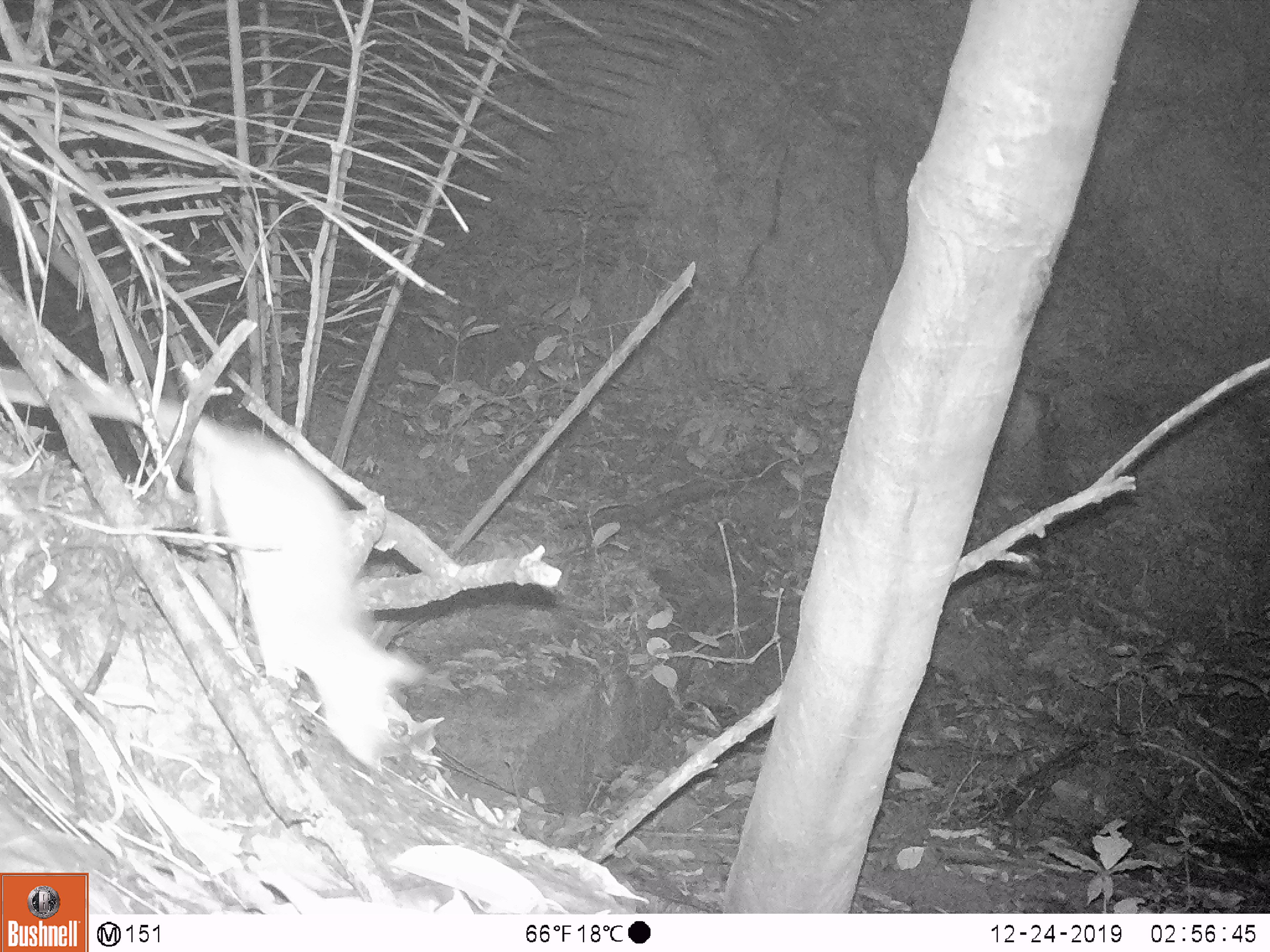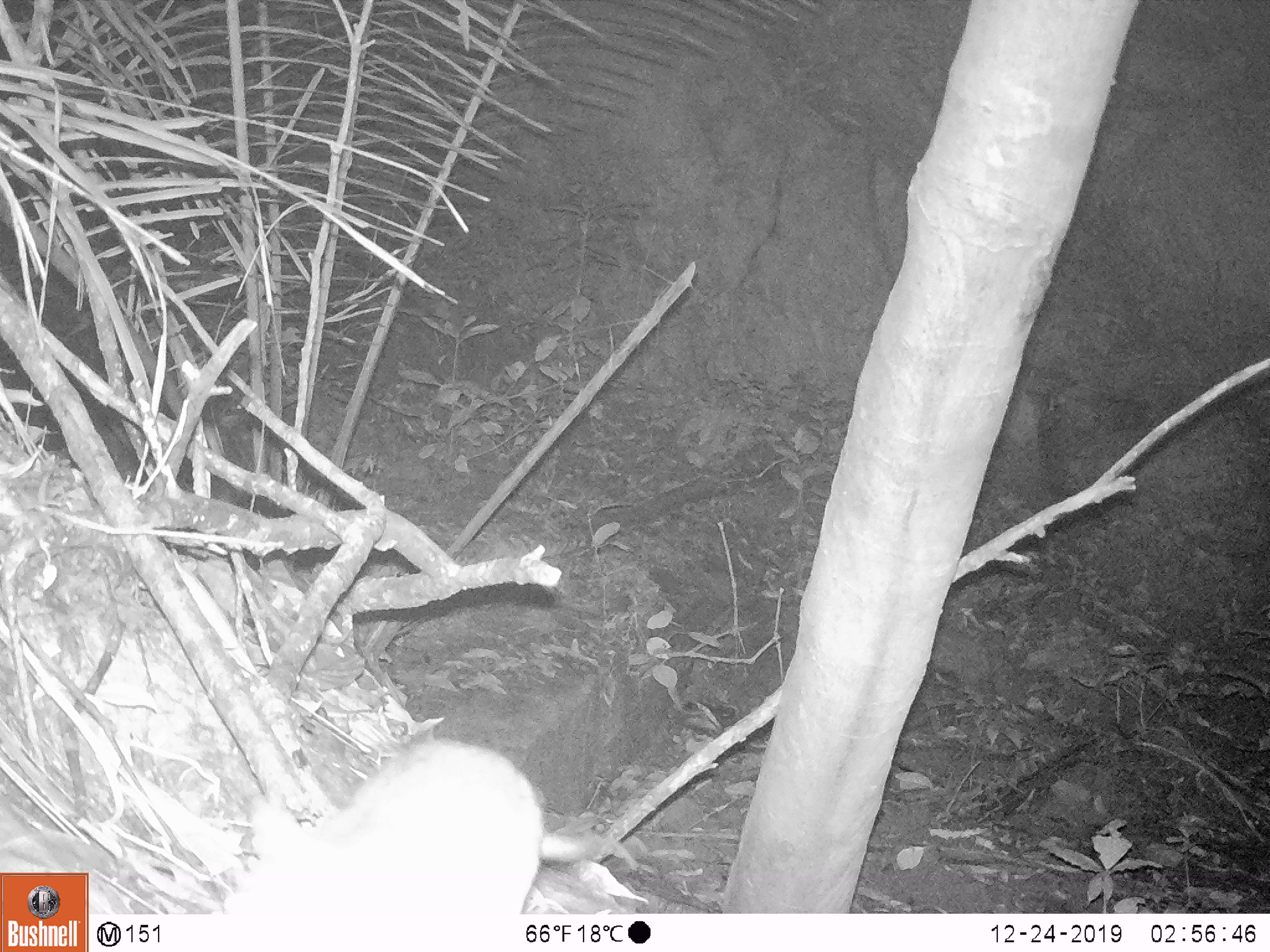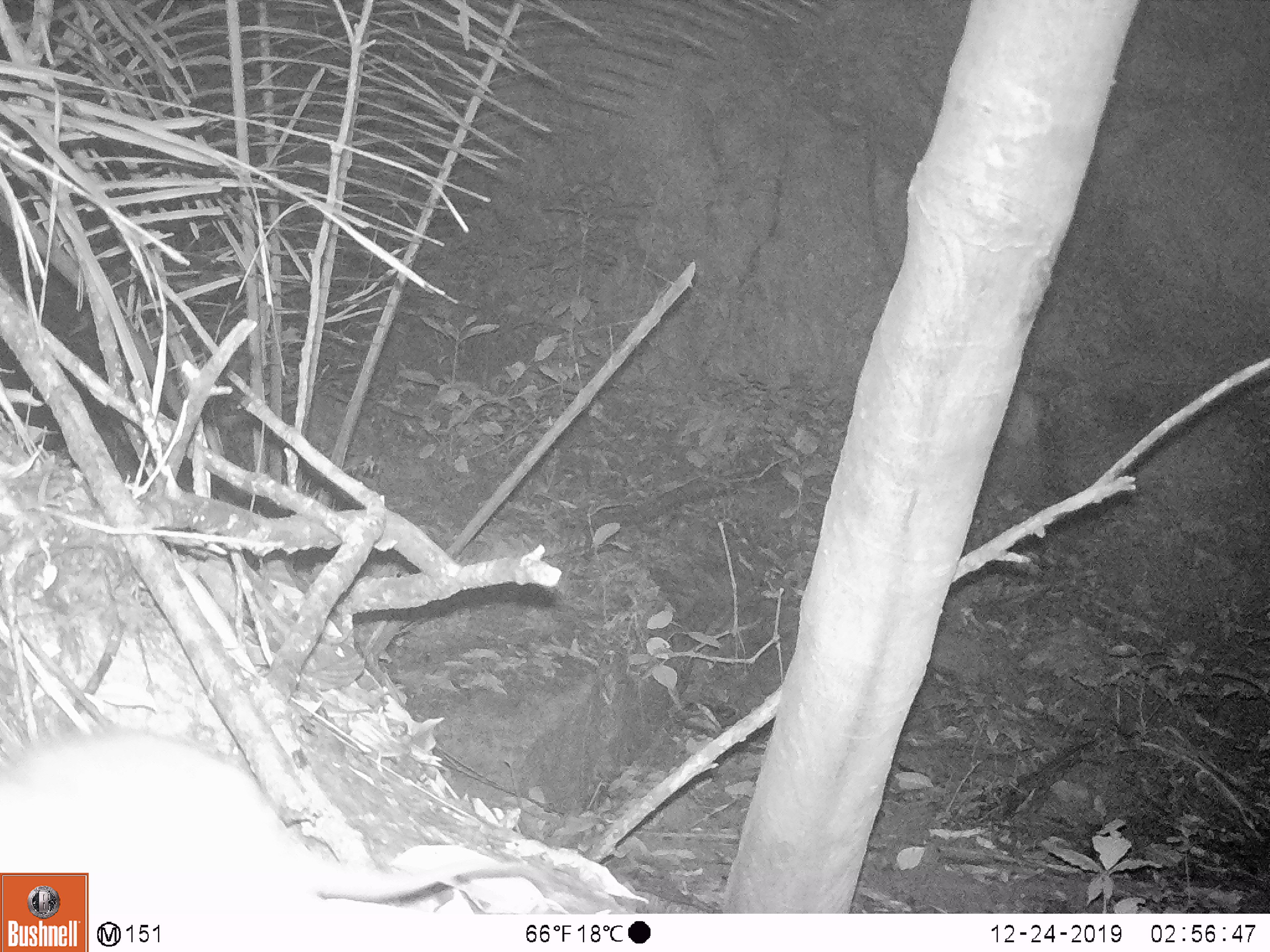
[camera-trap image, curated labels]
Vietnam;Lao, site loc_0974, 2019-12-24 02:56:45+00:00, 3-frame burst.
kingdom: Animalia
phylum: Chordata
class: Mammalia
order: Rodentia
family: Muridae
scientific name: Muridae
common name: old-world mice and rats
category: unidentified murid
Unidentified murid (old-world mice and rats) (Muridae). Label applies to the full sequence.